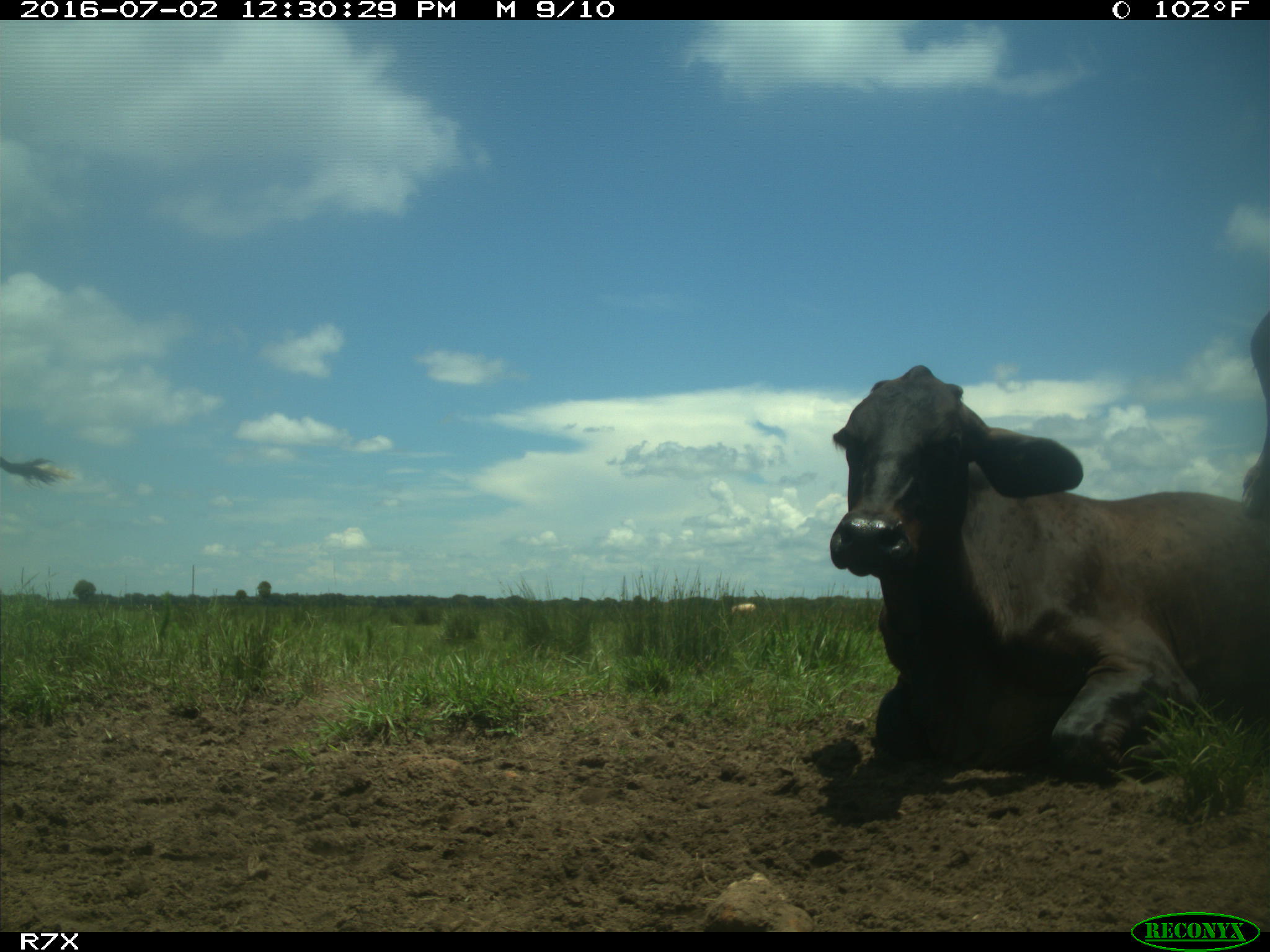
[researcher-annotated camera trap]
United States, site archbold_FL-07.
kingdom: Animalia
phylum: Chordata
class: Mammalia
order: Artiodactyla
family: Bovidae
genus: Bos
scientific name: Bos taurus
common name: domestic cow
Bos taurus (domestic cow).